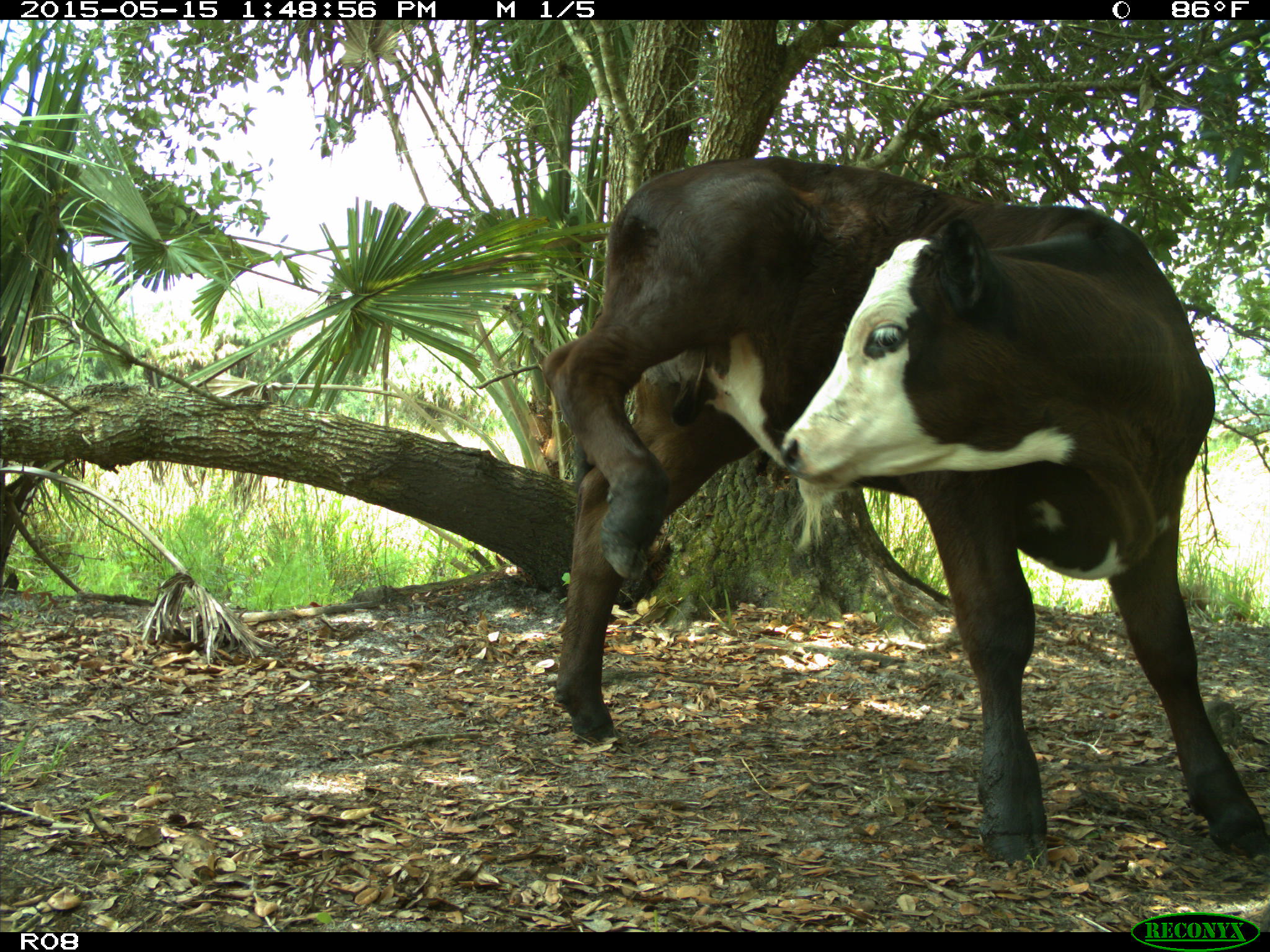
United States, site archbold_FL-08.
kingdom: Animalia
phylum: Chordata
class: Mammalia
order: Artiodactyla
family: Bovidae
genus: Bos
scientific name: Bos taurus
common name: domestic cow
Bos taurus (domestic cow).